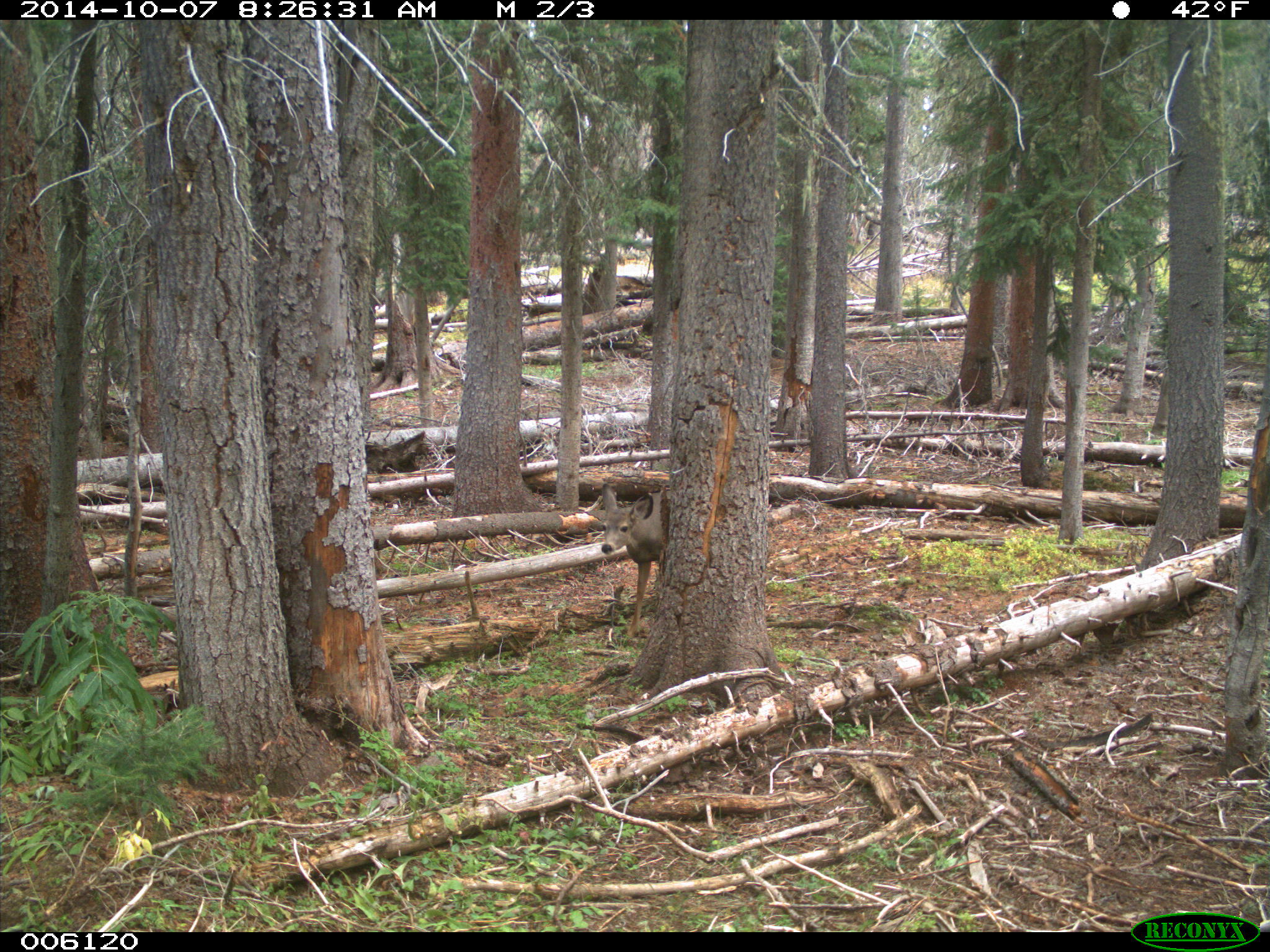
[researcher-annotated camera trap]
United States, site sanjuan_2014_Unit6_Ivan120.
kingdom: Animalia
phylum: Chordata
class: Mammalia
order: Artiodactyla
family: Cervidae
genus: Odocoileus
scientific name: Odocoileus hemionus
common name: mule deer